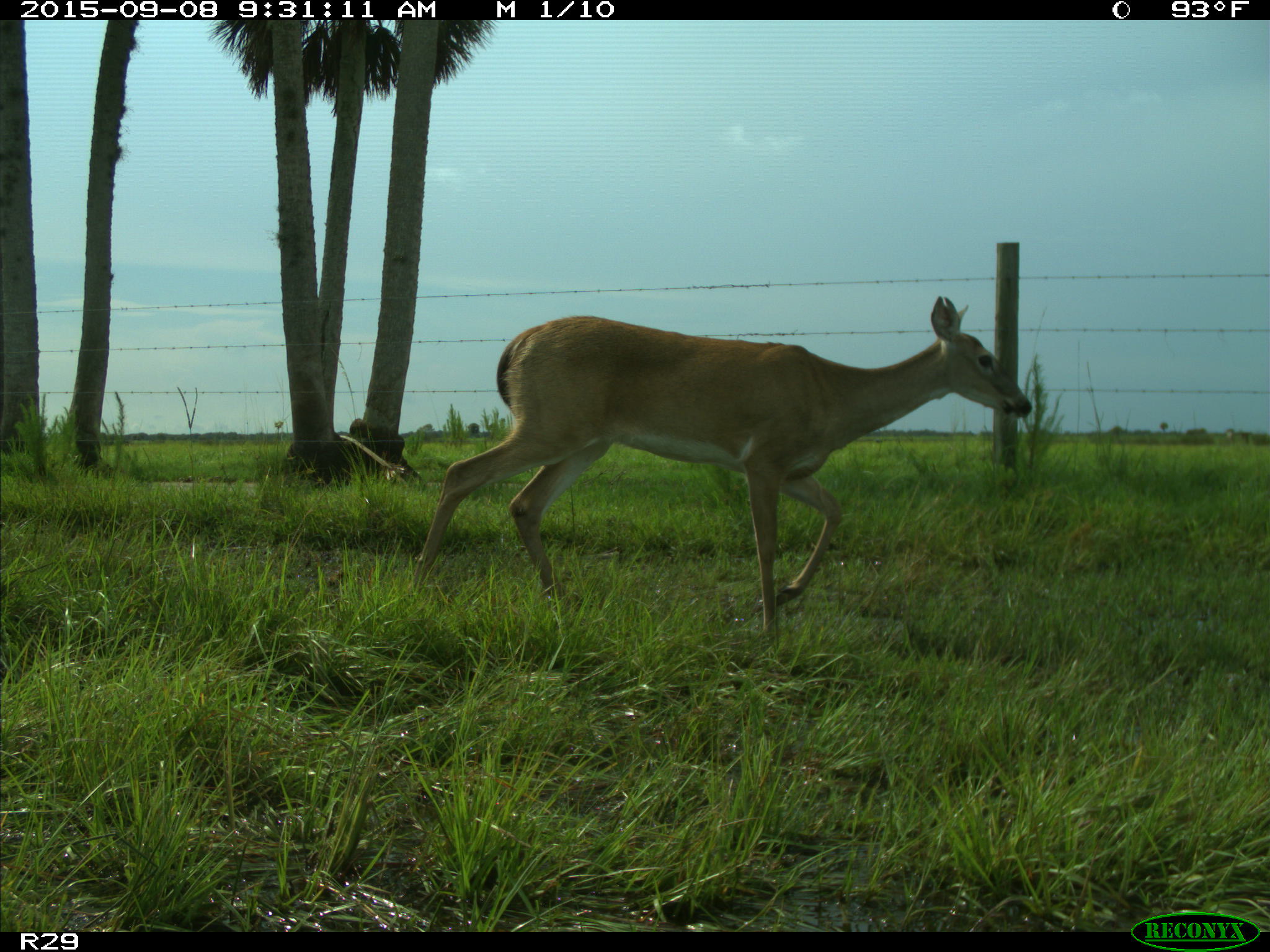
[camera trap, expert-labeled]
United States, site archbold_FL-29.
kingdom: Animalia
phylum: Chordata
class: Mammalia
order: Artiodactyla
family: Cervidae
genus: Odocoileus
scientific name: Odocoileus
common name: deer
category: unidentified deer